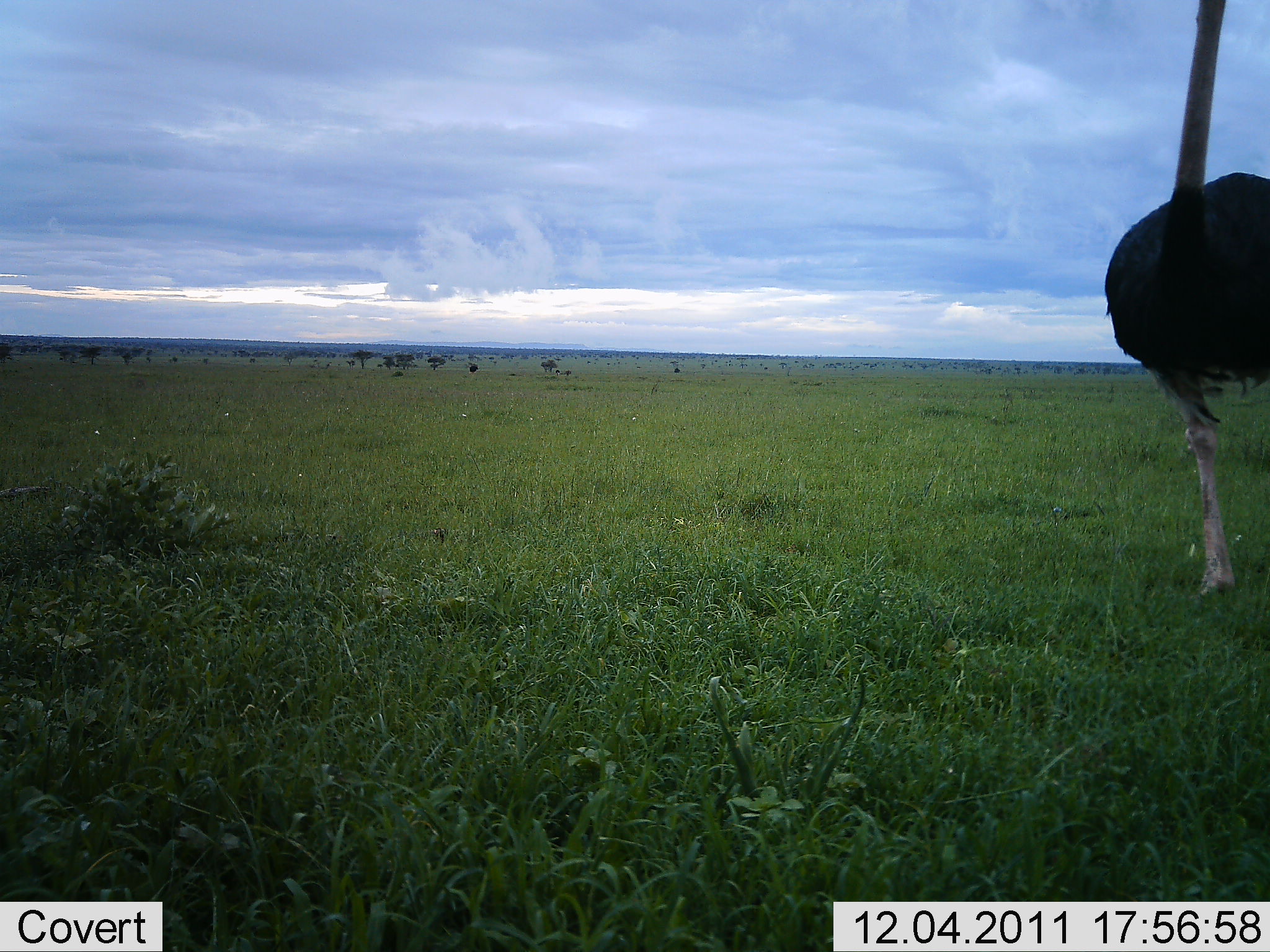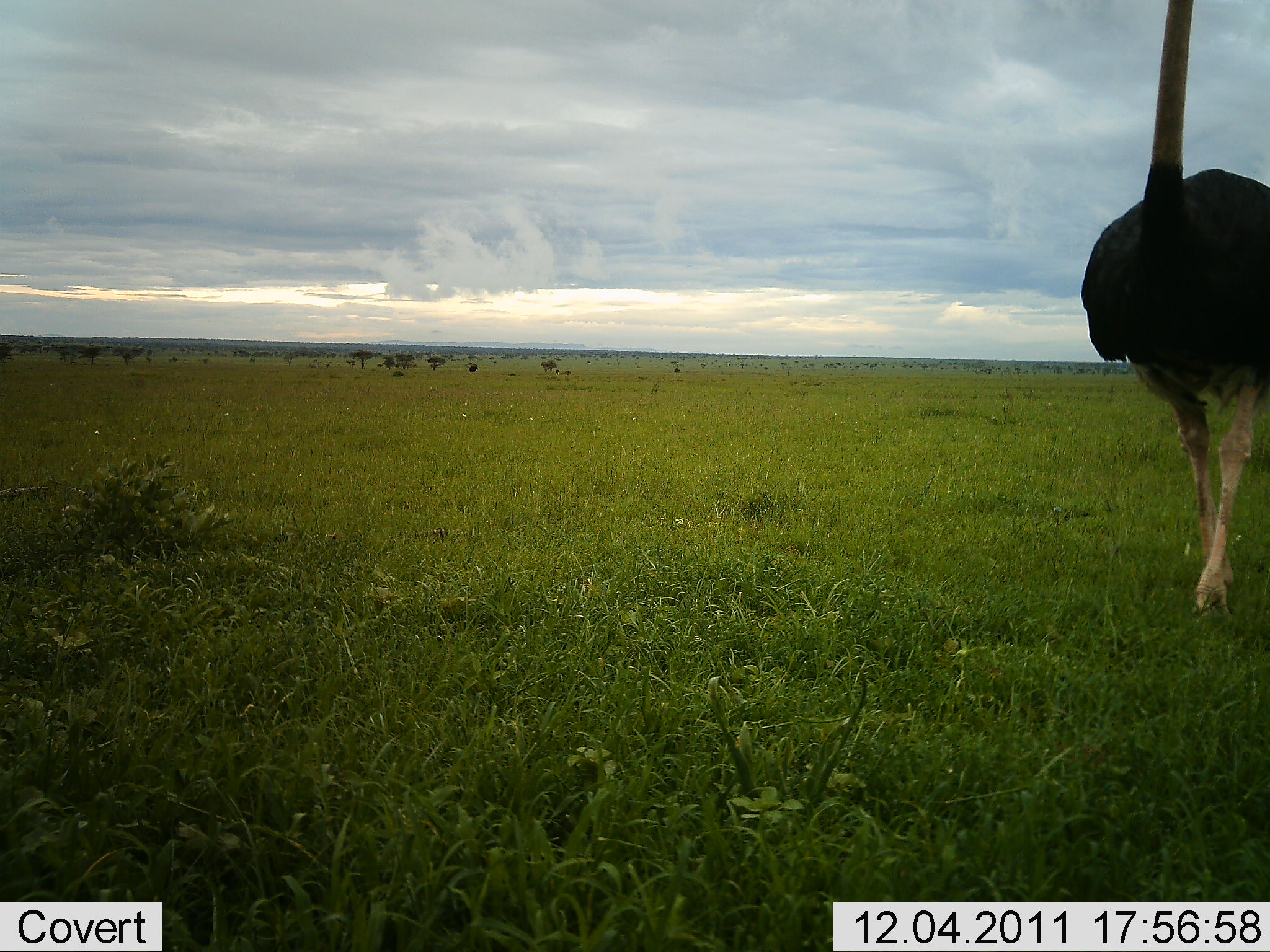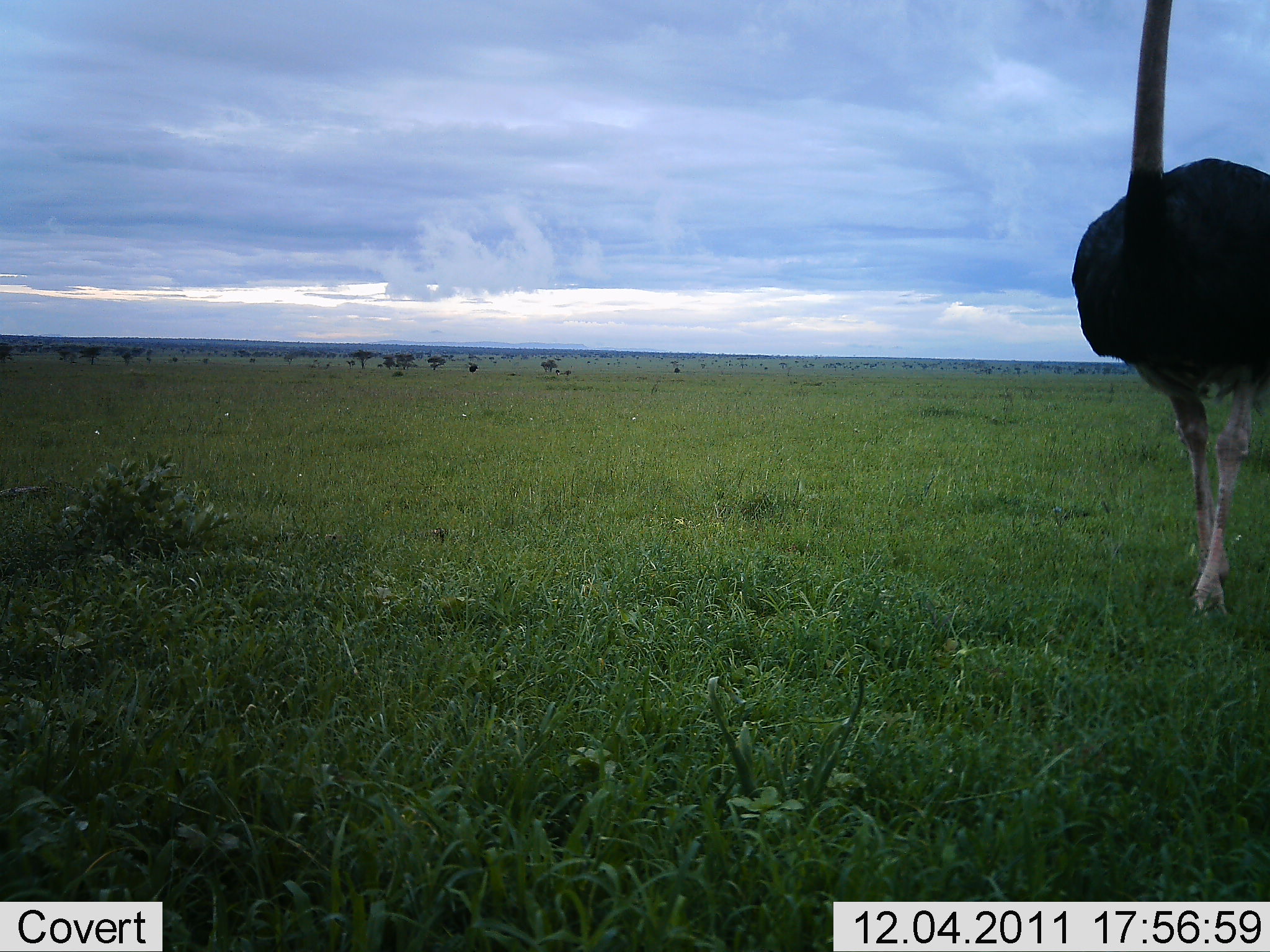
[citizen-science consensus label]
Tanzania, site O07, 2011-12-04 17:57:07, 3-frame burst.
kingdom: Animalia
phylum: Chordata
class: Aves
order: Struthioniformes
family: Struthionidae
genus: Struthio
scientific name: Struthio camelus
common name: ostrich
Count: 1.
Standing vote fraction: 11%.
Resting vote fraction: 0%.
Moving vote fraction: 89%.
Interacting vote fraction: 0%.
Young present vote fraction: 0%.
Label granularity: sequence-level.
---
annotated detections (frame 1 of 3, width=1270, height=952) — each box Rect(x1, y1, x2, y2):
animal: Rect(1103, 0, 1270, 602)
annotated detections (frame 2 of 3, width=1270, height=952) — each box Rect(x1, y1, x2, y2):
animal: Rect(1079, 0, 1270, 625)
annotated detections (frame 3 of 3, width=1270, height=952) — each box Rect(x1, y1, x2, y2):
animal: Rect(1070, 0, 1269, 624)